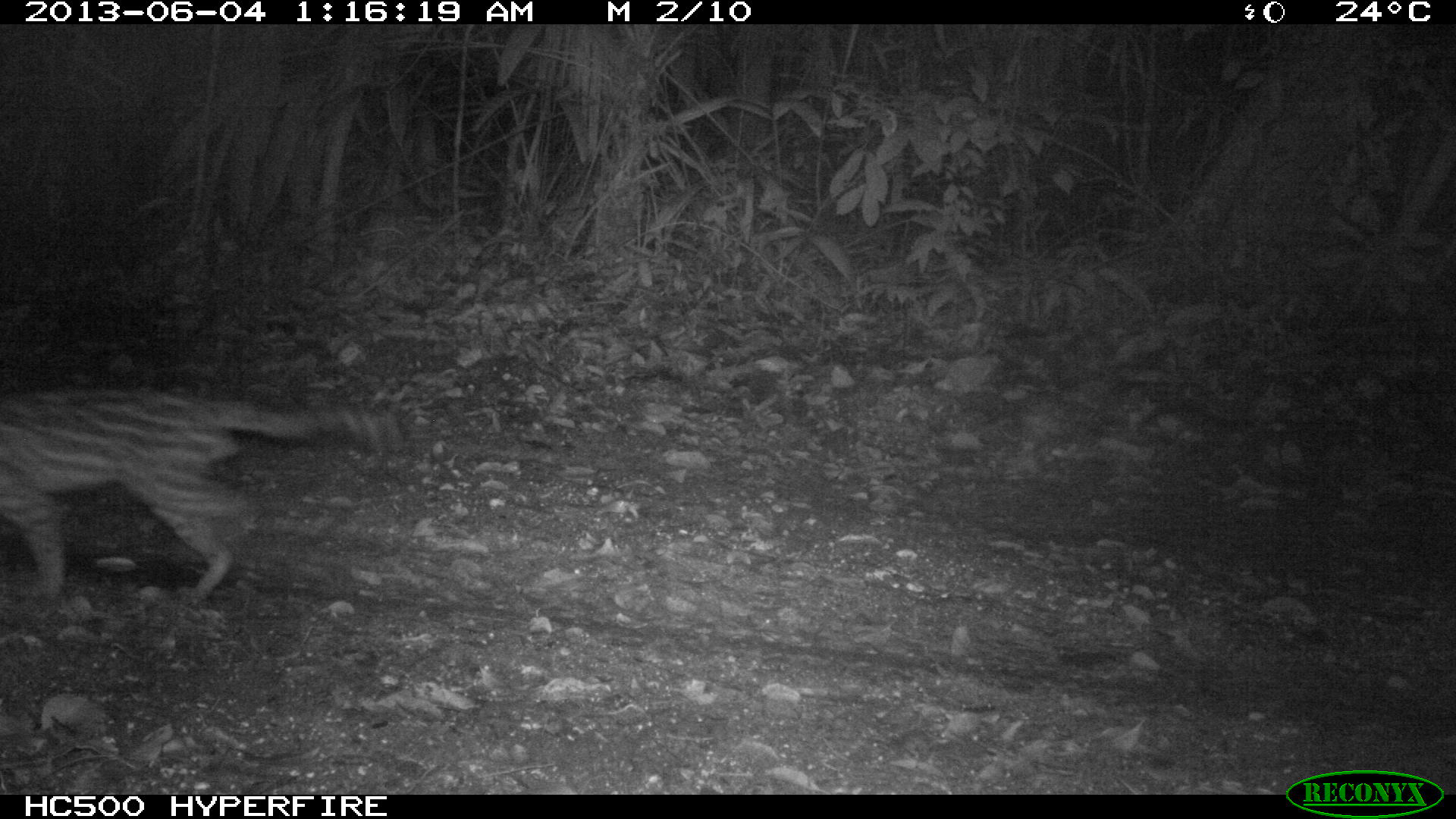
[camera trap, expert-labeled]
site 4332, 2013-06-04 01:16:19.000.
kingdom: Animalia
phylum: Chordata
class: Mammalia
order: Carnivora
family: Felidae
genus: Leopardus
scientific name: Leopardus wiedii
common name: margay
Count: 1.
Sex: male.